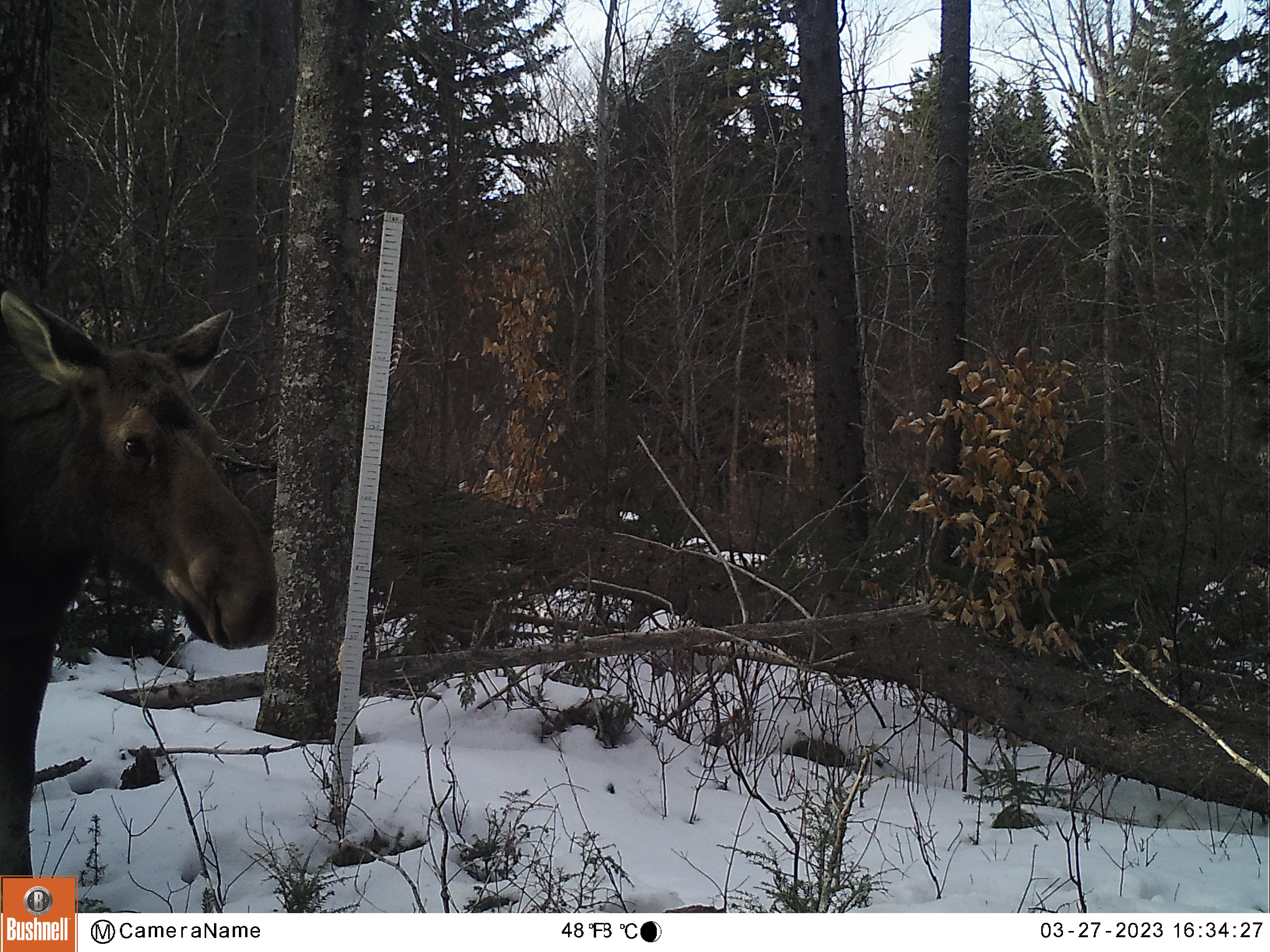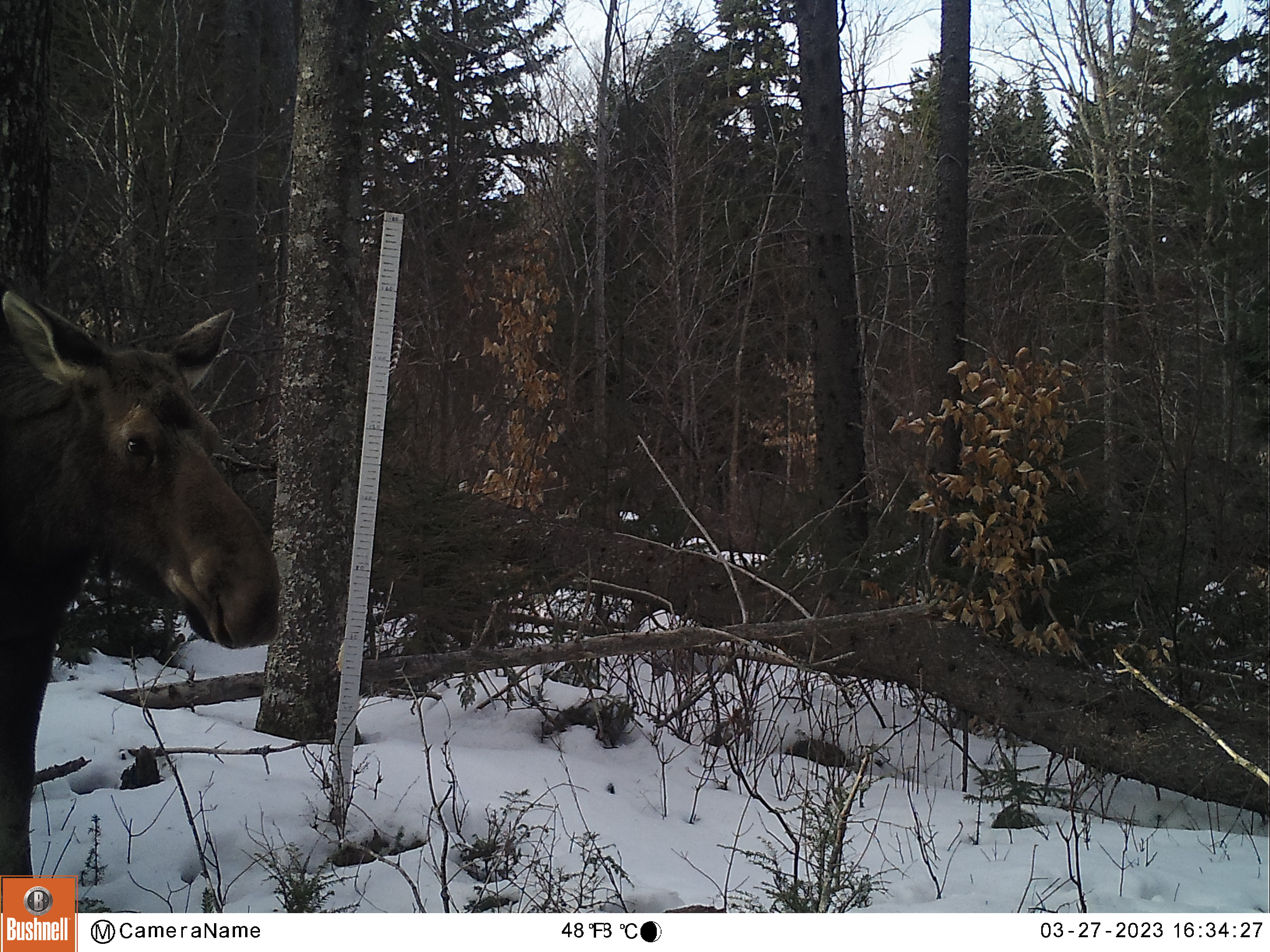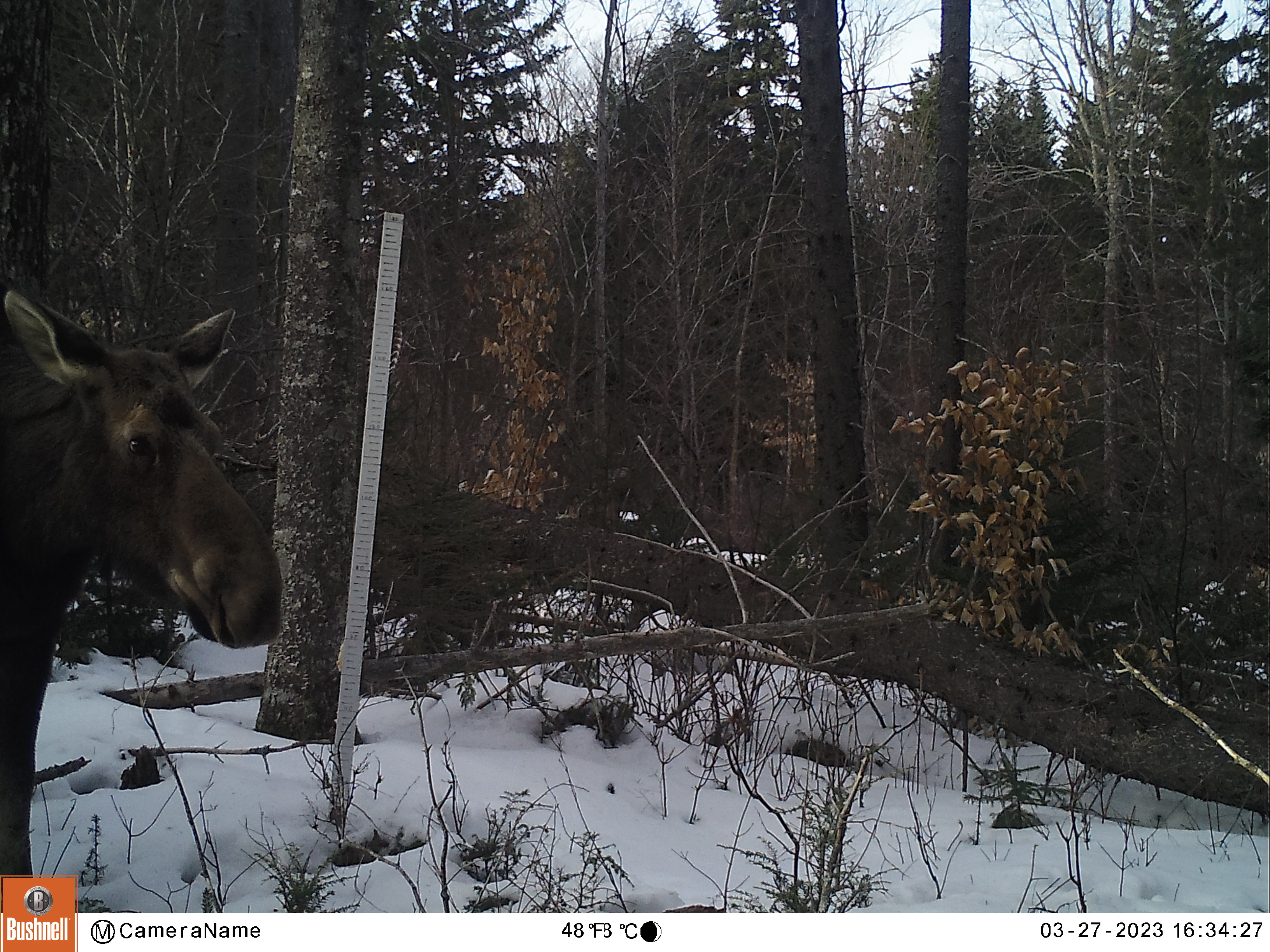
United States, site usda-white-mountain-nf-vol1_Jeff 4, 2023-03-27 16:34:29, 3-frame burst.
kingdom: Animalia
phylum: Chordata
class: Mammalia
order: Artiodactyla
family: Cervidae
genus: Alces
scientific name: Alces alces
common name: moose